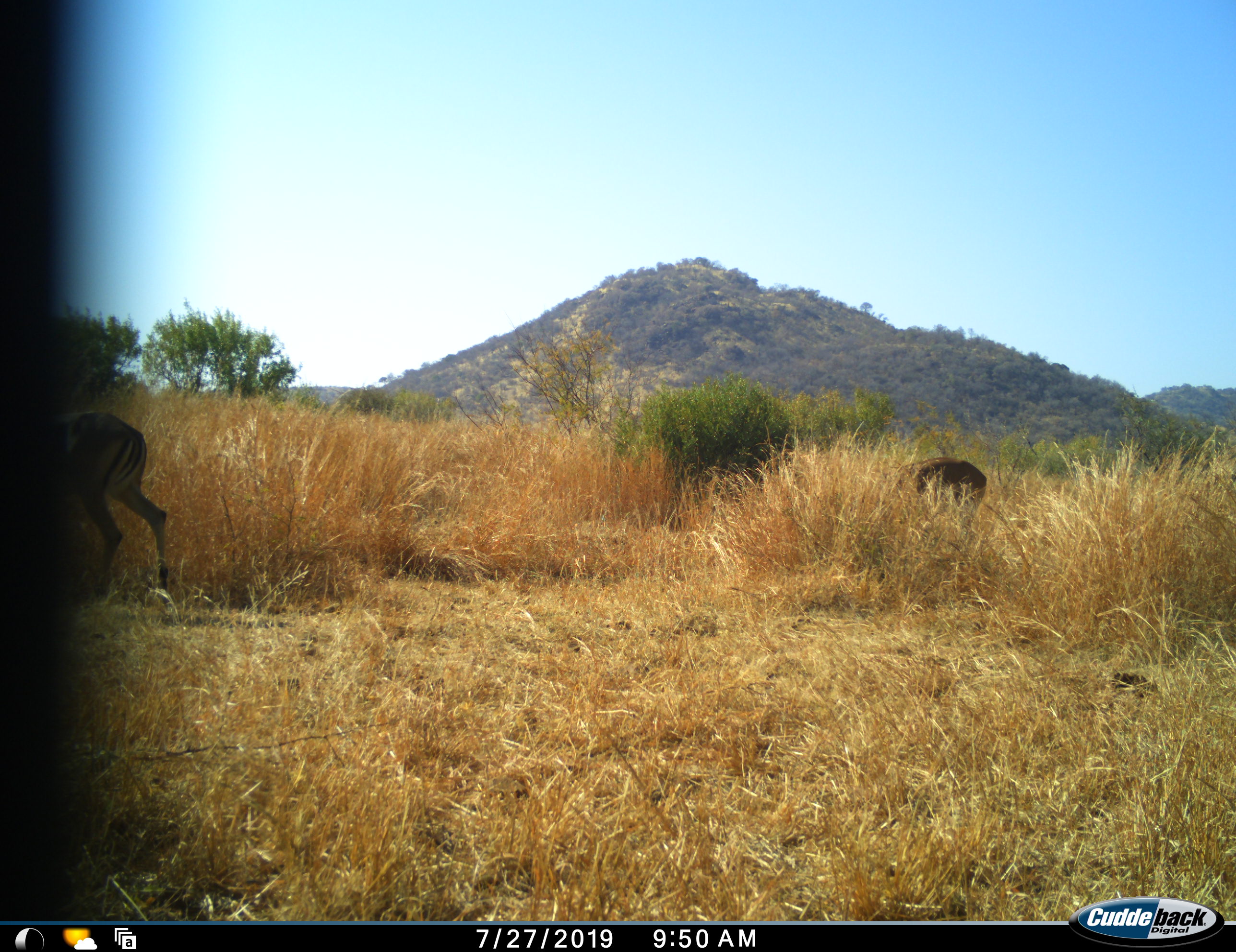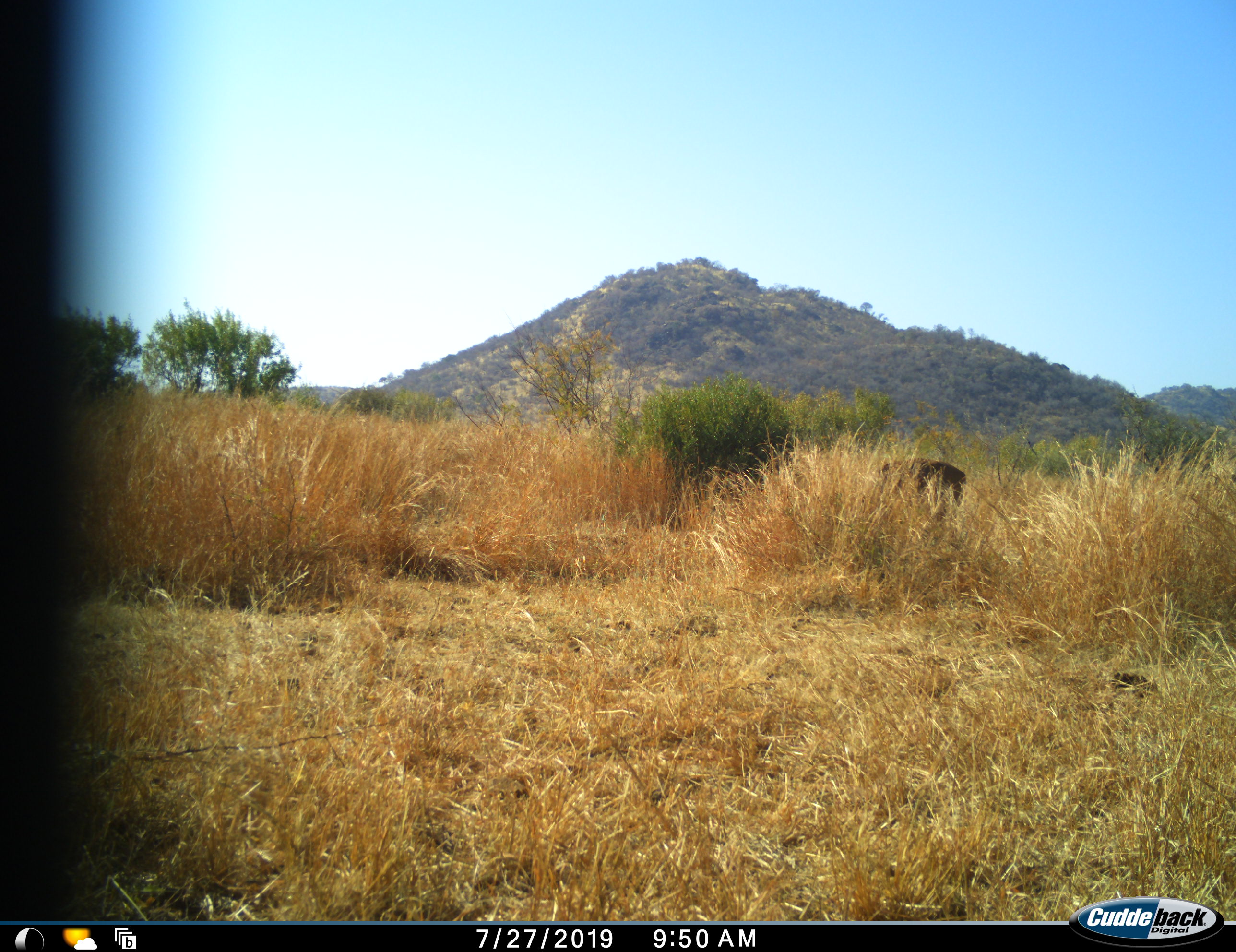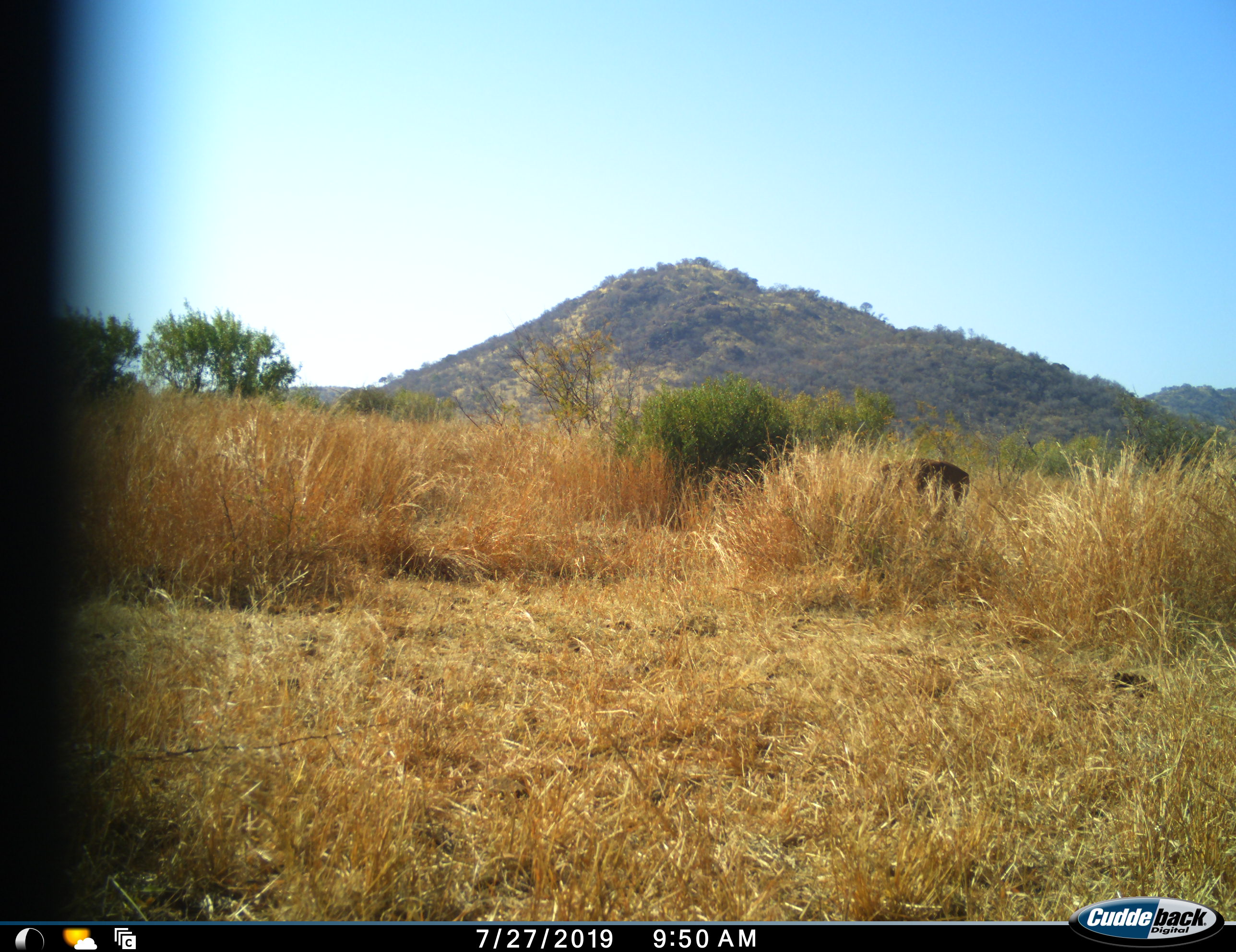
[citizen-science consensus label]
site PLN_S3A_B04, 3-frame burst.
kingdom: Animalia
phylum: Chordata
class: Mammalia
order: Artiodactyla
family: Bovidae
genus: Aepyceros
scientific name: Aepyceros melampus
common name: impala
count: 2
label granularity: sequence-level